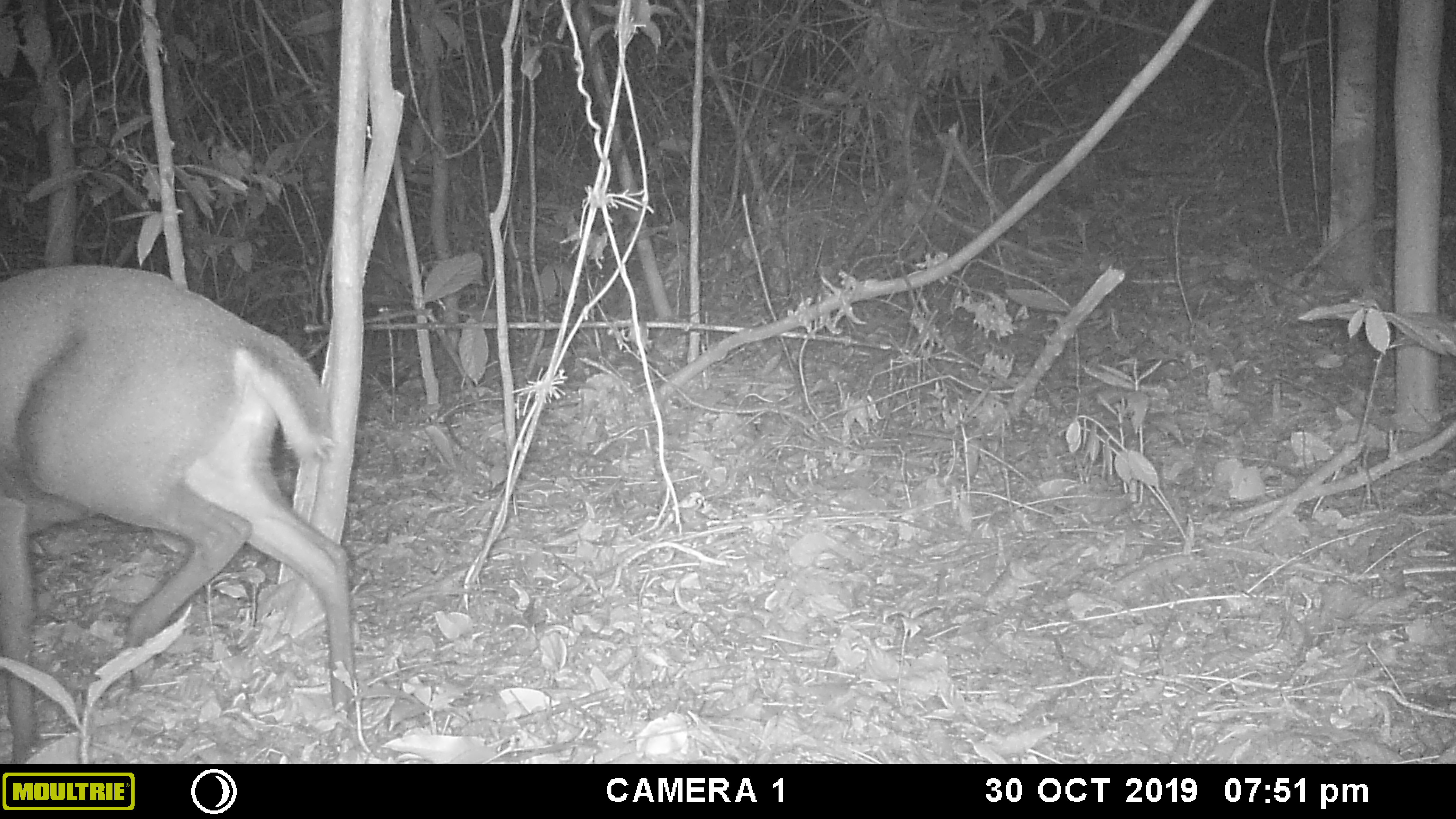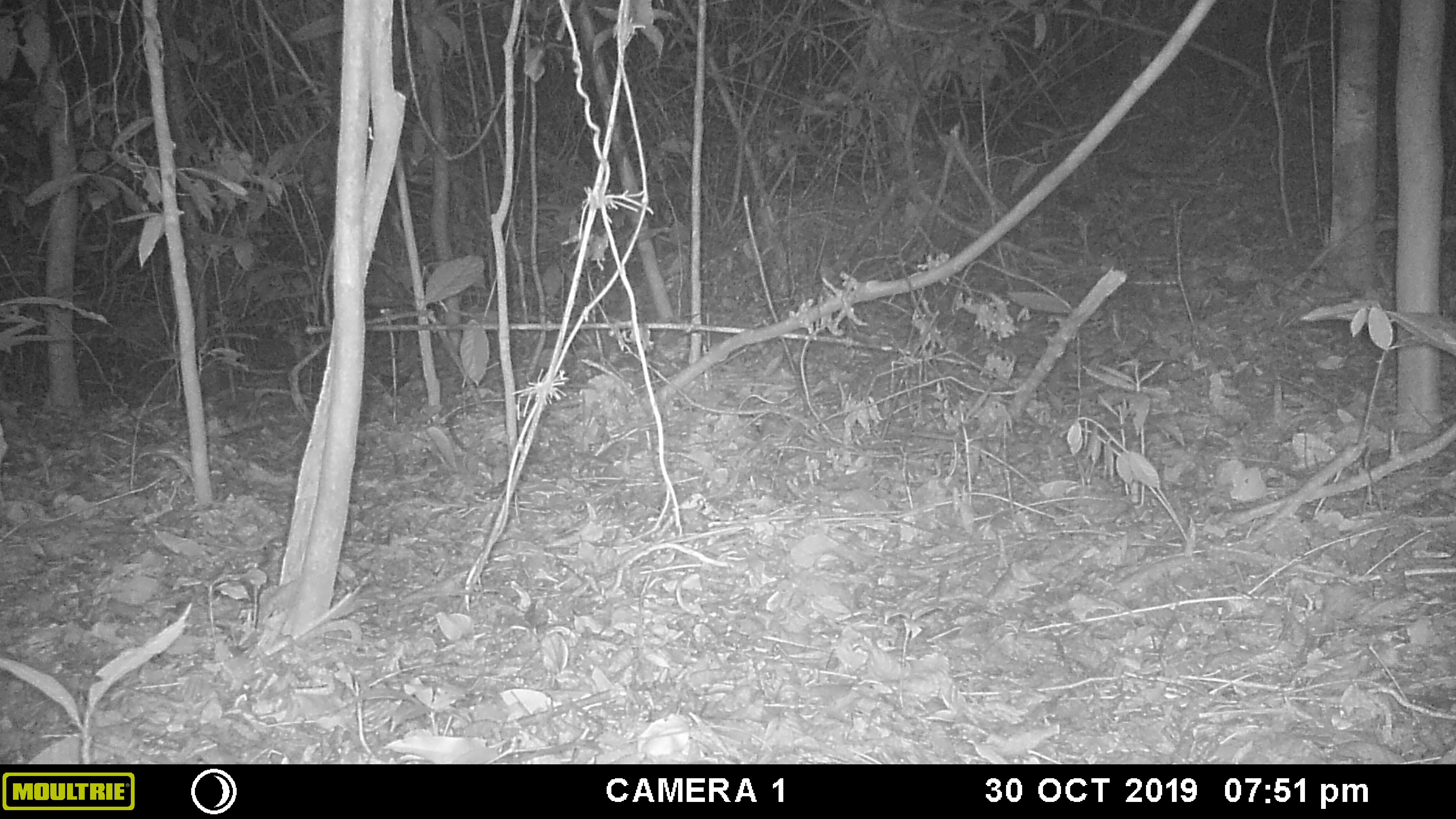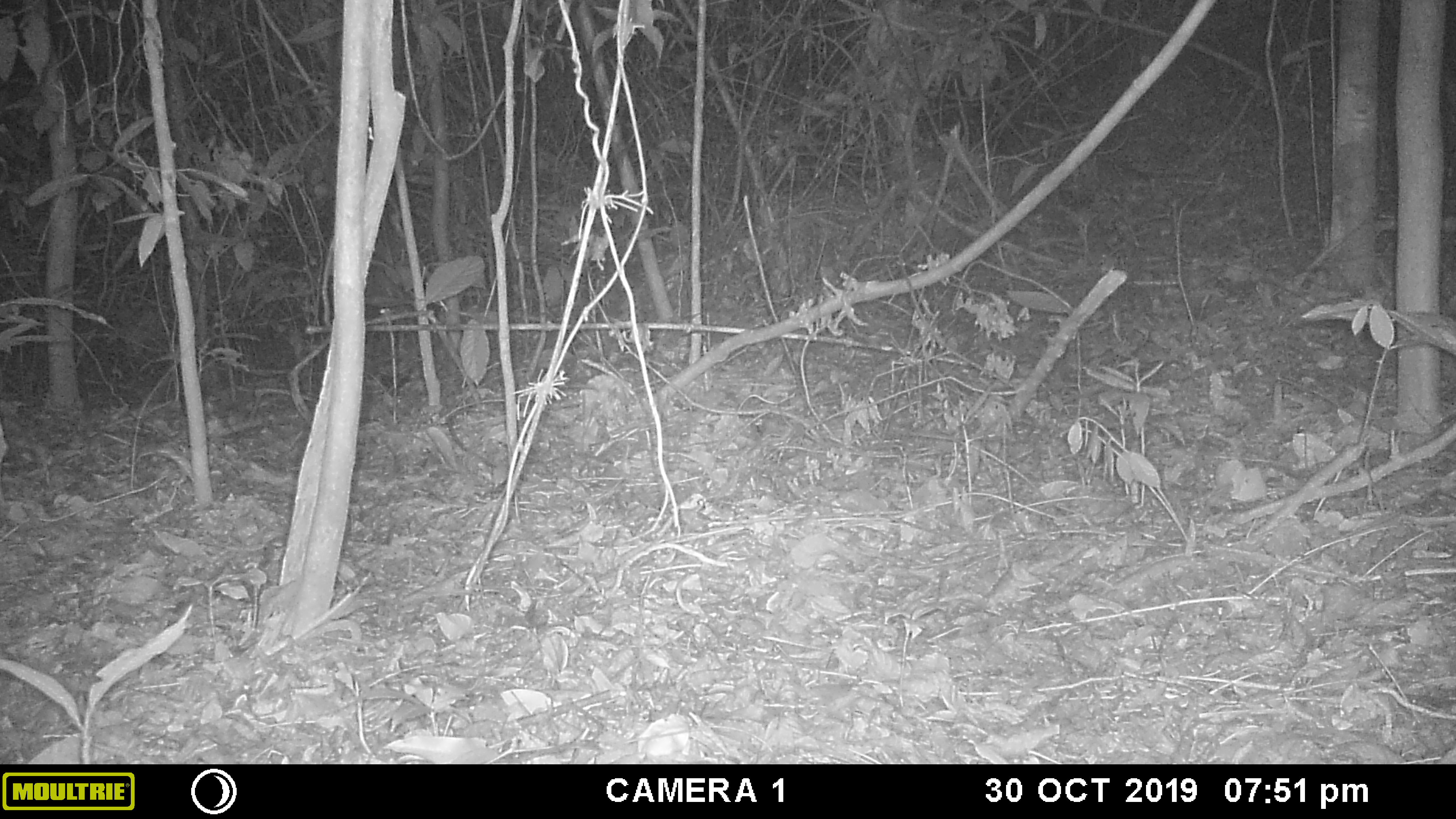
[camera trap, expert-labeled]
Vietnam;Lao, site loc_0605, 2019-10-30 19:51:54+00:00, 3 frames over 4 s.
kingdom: Animalia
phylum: Chordata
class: Mammalia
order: Artiodactyla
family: Cervidae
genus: Muntiacus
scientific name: Muntiacus rooseveltorum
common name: roosevelt's muntjac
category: roosevelts muntjac group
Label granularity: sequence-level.